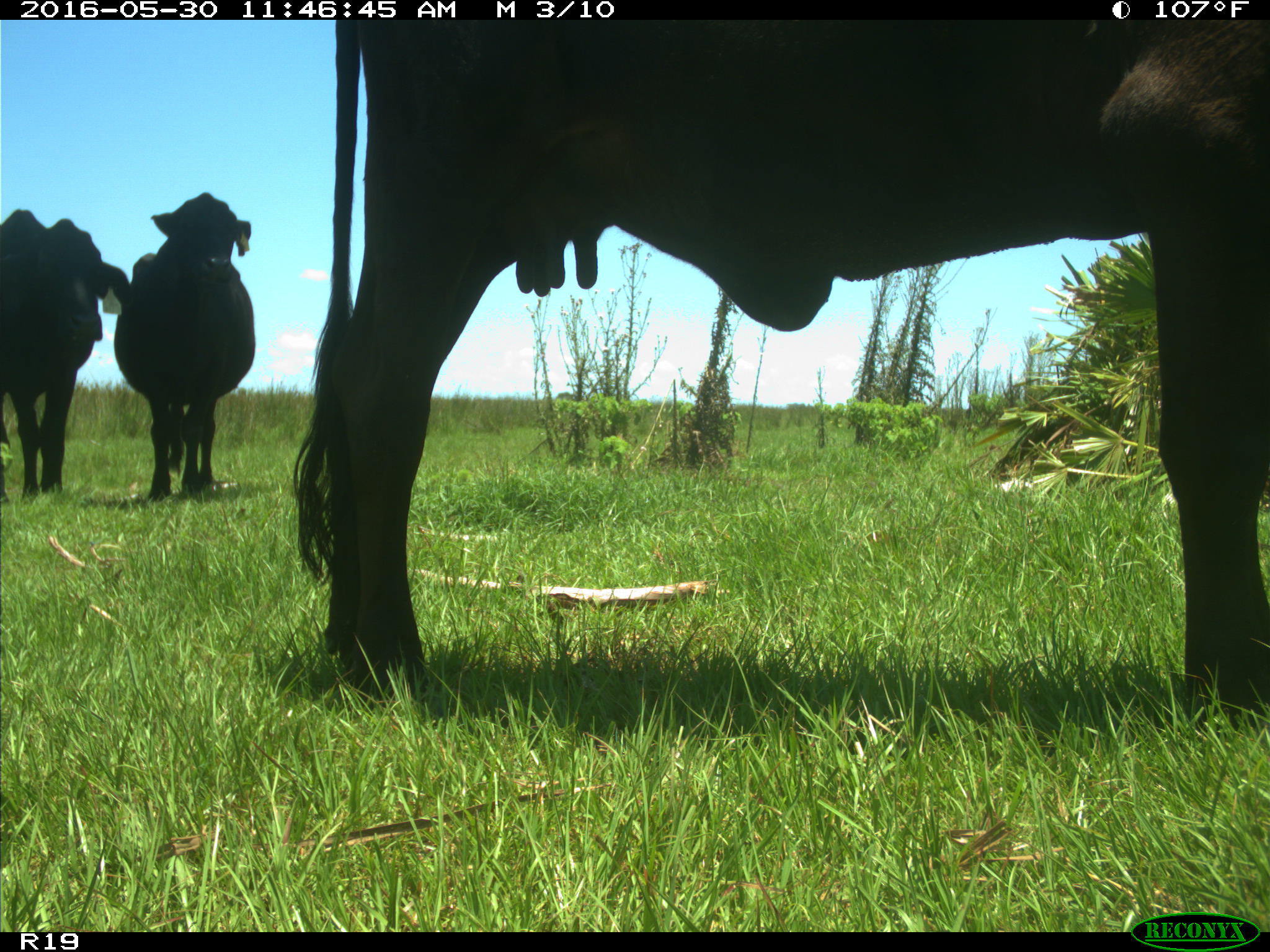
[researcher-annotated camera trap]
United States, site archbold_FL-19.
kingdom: Animalia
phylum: Chordata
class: Mammalia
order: Artiodactyla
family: Bovidae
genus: Bos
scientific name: Bos taurus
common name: domestic cow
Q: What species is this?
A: Bos taurus (domestic cow).